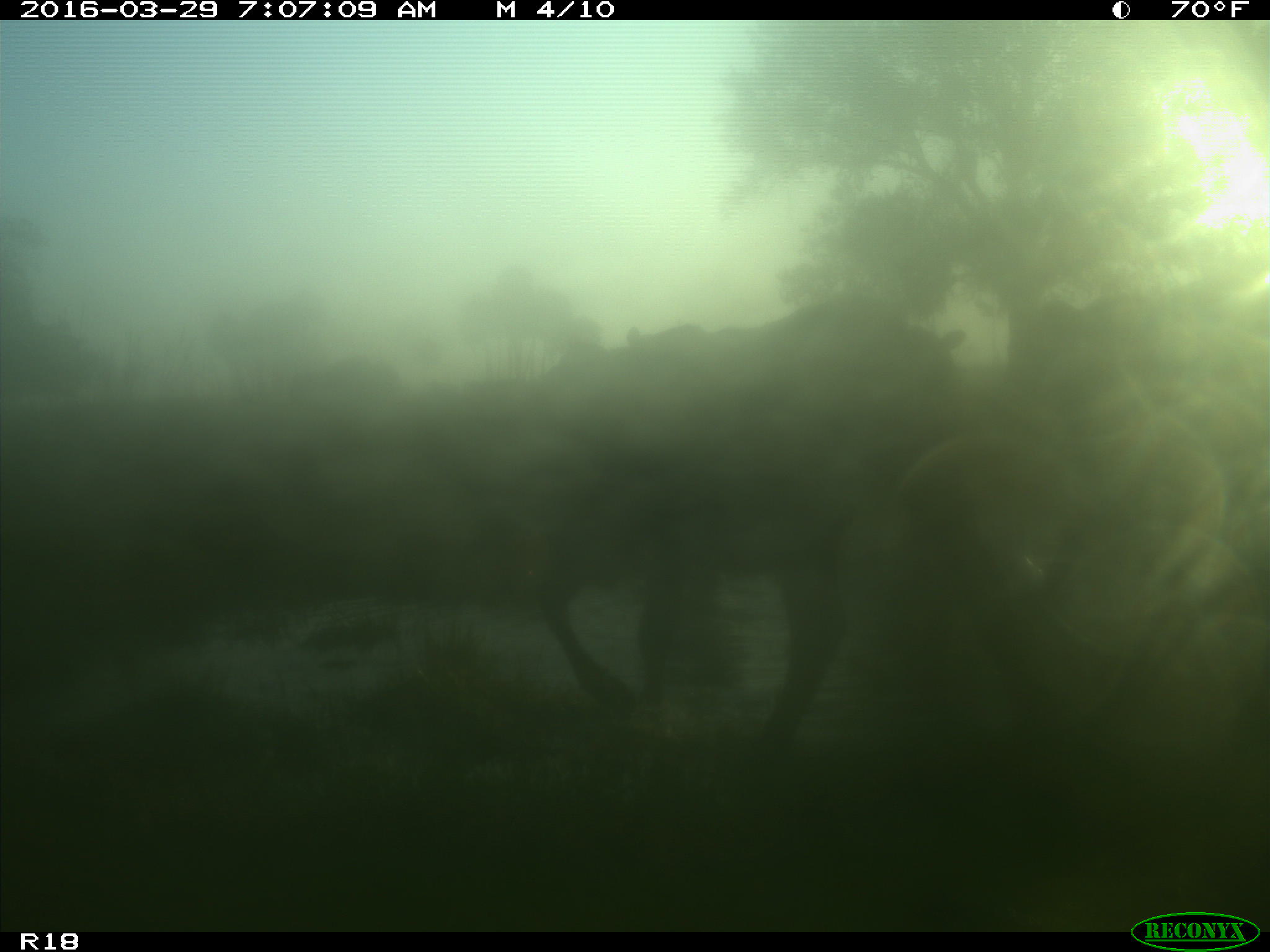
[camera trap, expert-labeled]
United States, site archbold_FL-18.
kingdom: Animalia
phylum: Chordata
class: Mammalia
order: Artiodactyla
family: Bovidae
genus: Bos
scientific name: Bos taurus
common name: domestic cow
Bos taurus (domestic cow).